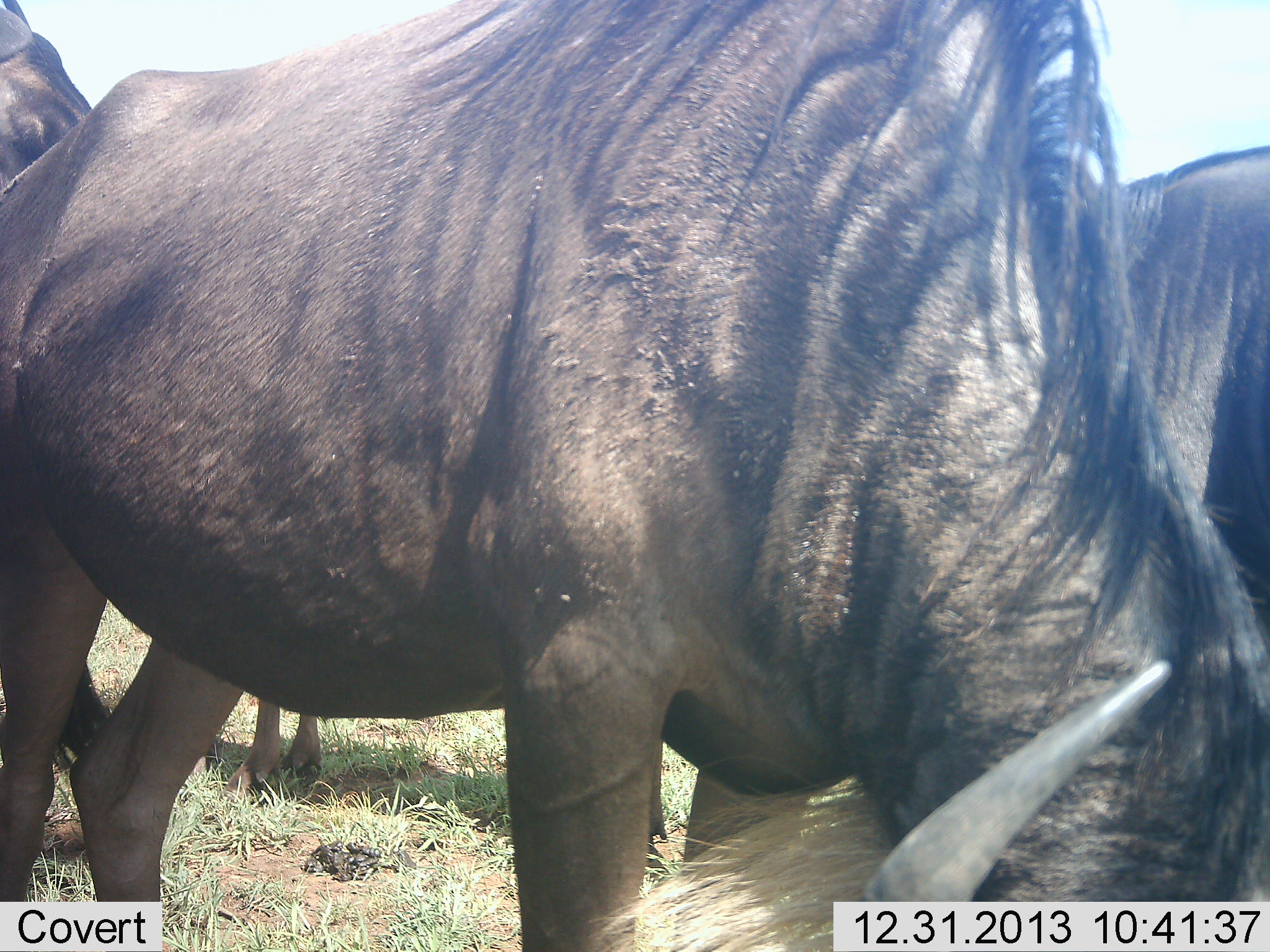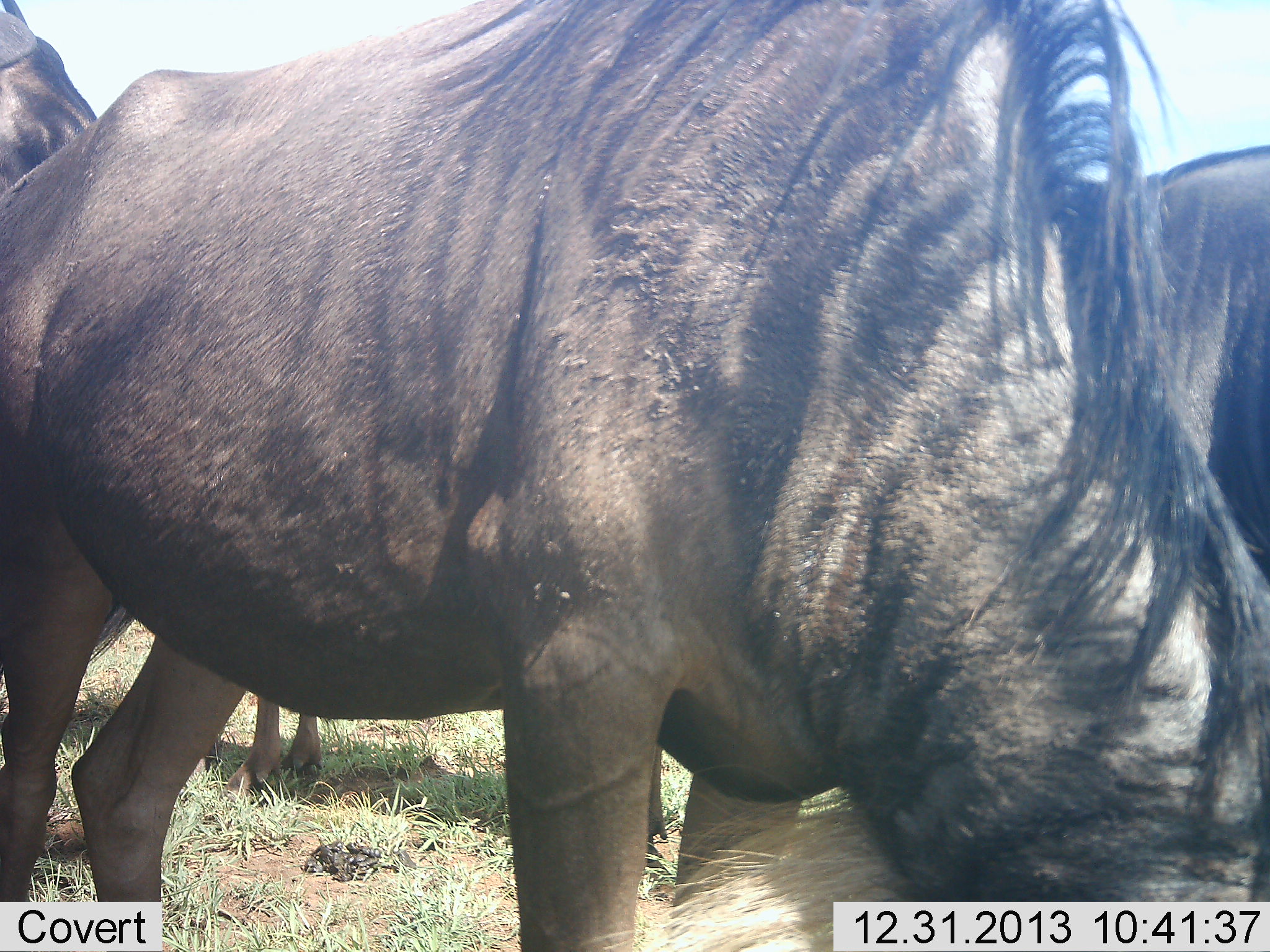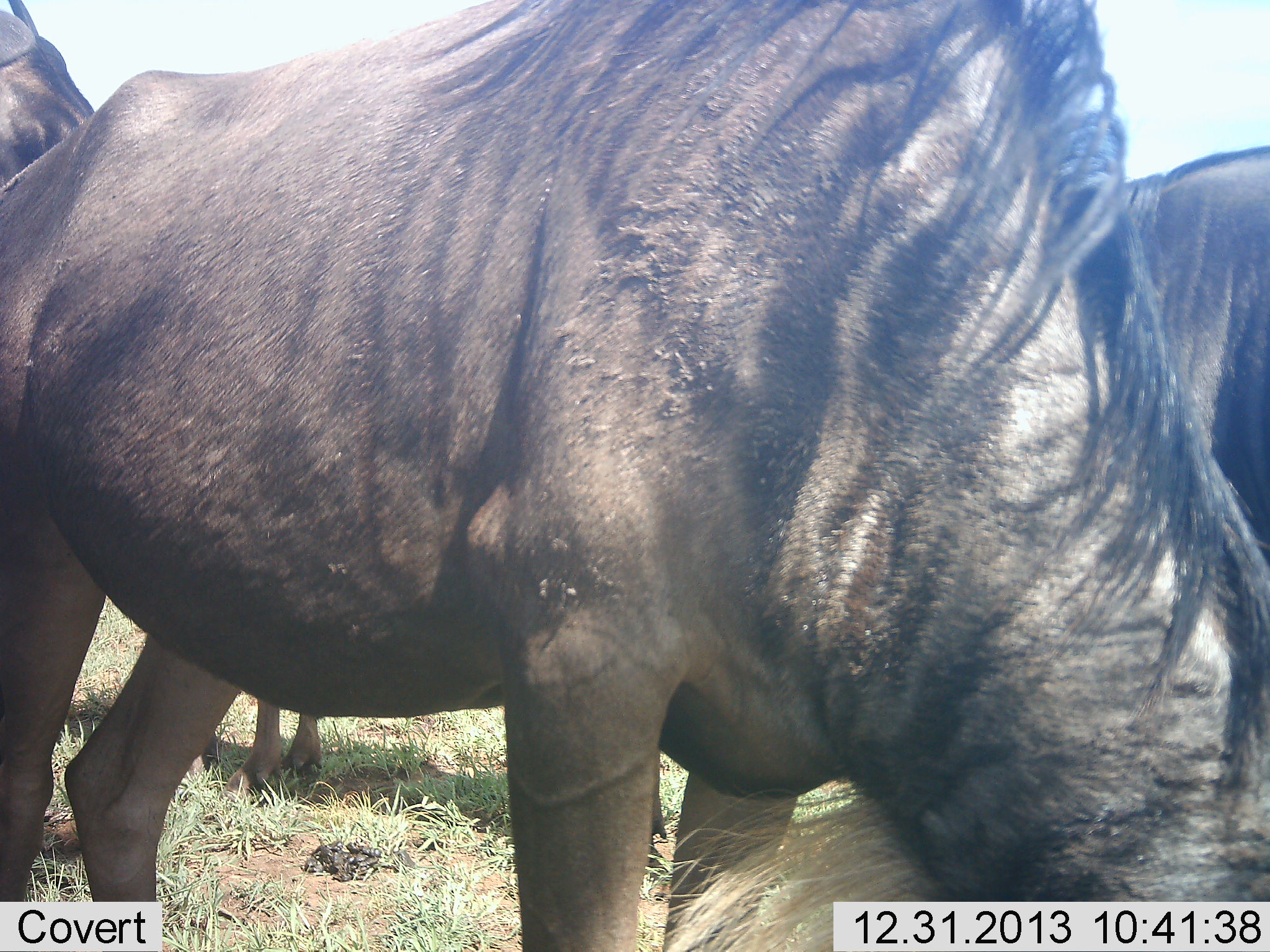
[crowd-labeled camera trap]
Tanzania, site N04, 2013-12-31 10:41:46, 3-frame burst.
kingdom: Animalia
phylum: Chordata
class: Mammalia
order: Artiodactyla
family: Bovidae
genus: Connochaetes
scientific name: Connochaetes taurinus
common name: blue wildebeest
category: wildebeest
Wildebeest (blue wildebeest) (Connochaetes taurinus), count 4. Behavior (volunteer vote fractions): standing 70%, resting 0%, moving 0%, interacting 0%. Young present (vote fraction): 0%. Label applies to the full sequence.